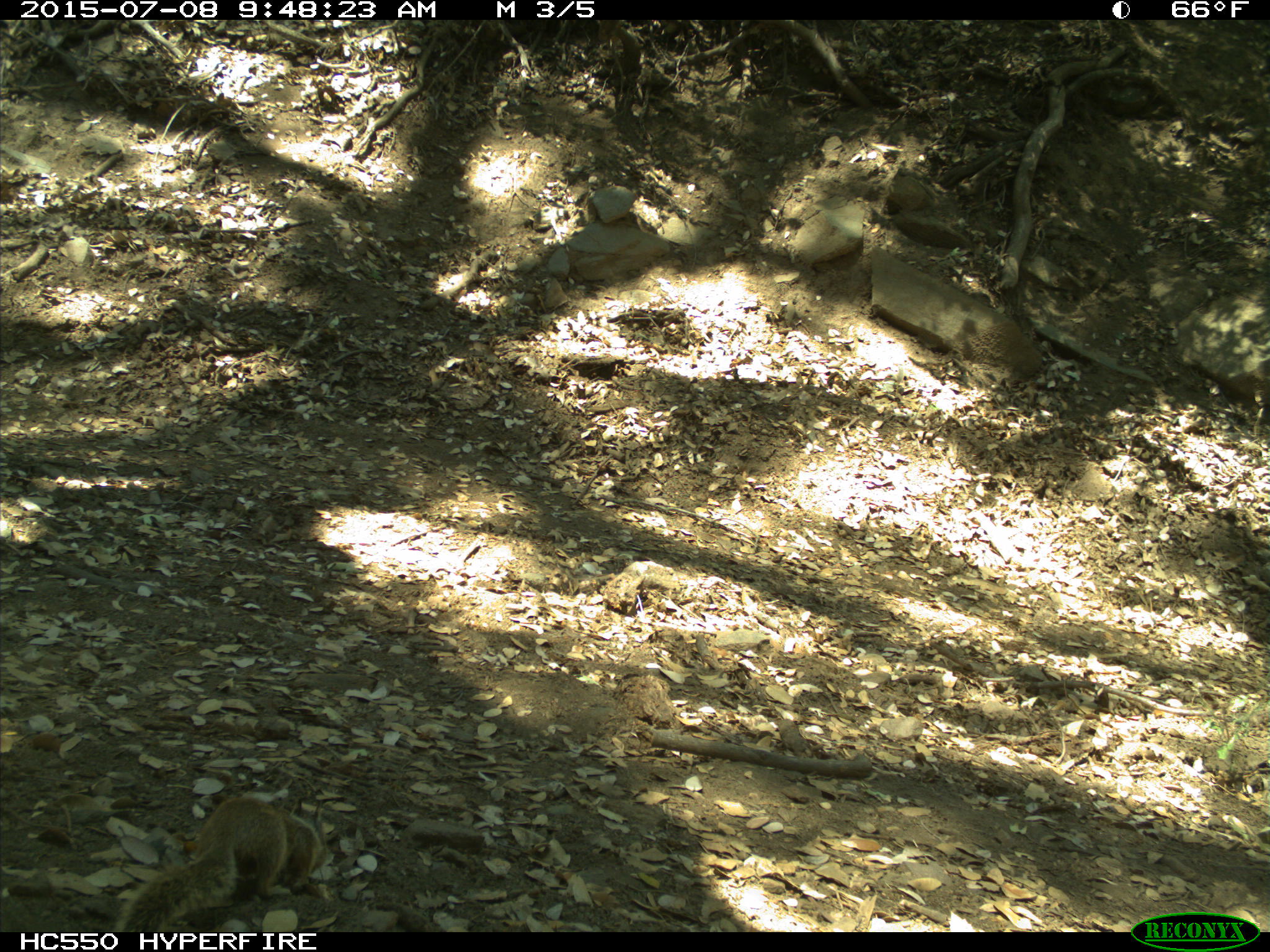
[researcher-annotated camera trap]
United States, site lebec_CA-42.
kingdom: Animalia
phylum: Chordata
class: Mammalia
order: Rodentia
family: Sciuridae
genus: Otospermophilus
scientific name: Otospermophilus beecheyi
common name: california ground squirrel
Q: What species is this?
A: Otospermophilus beecheyi (california ground squirrel).